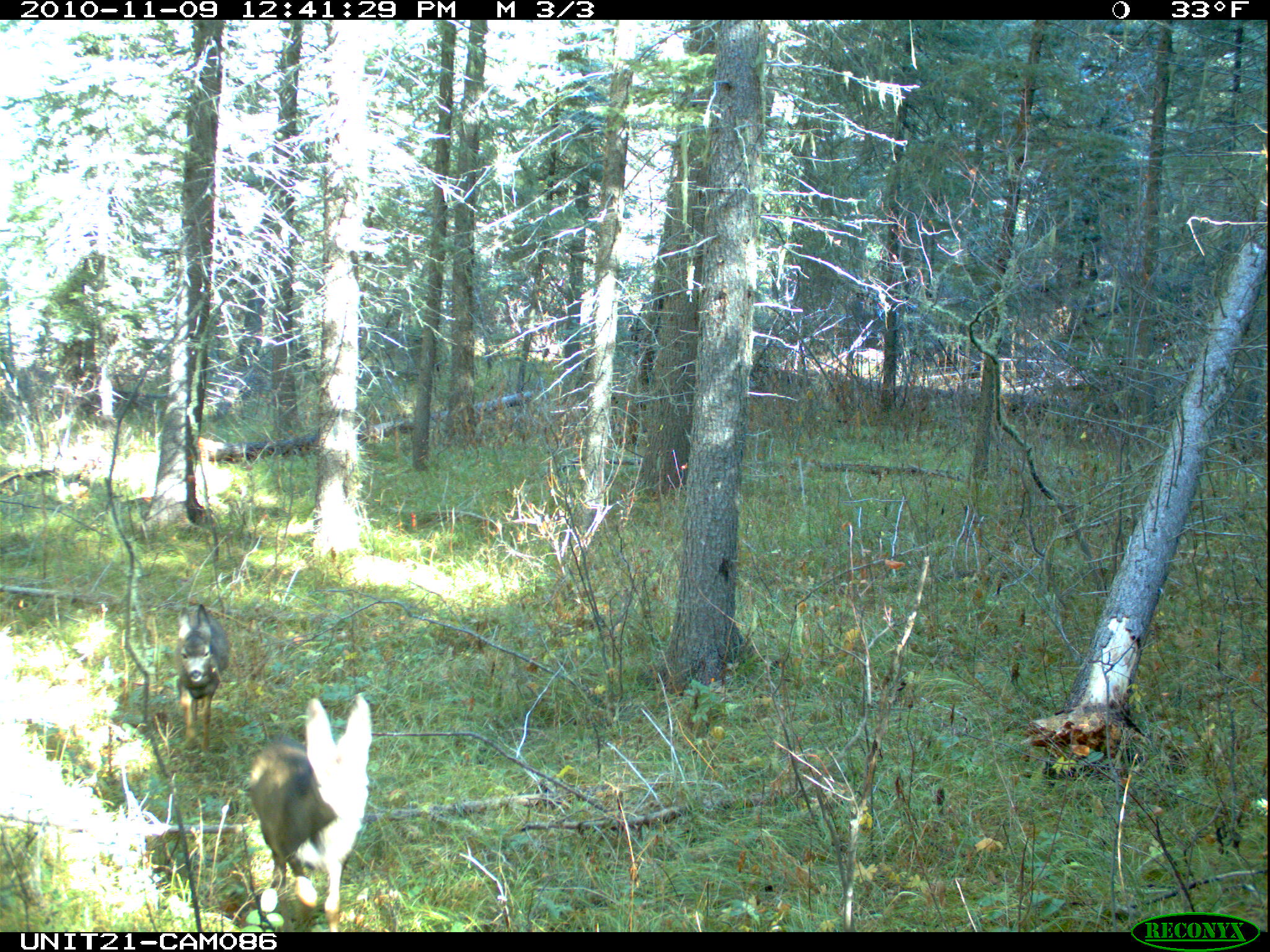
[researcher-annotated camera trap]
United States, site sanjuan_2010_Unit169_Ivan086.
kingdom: Animalia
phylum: Chordata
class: Mammalia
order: Artiodactyla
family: Cervidae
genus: Odocoileus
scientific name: Odocoileus hemionus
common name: mule deer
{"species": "Odocoileus hemionus (mule deer)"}